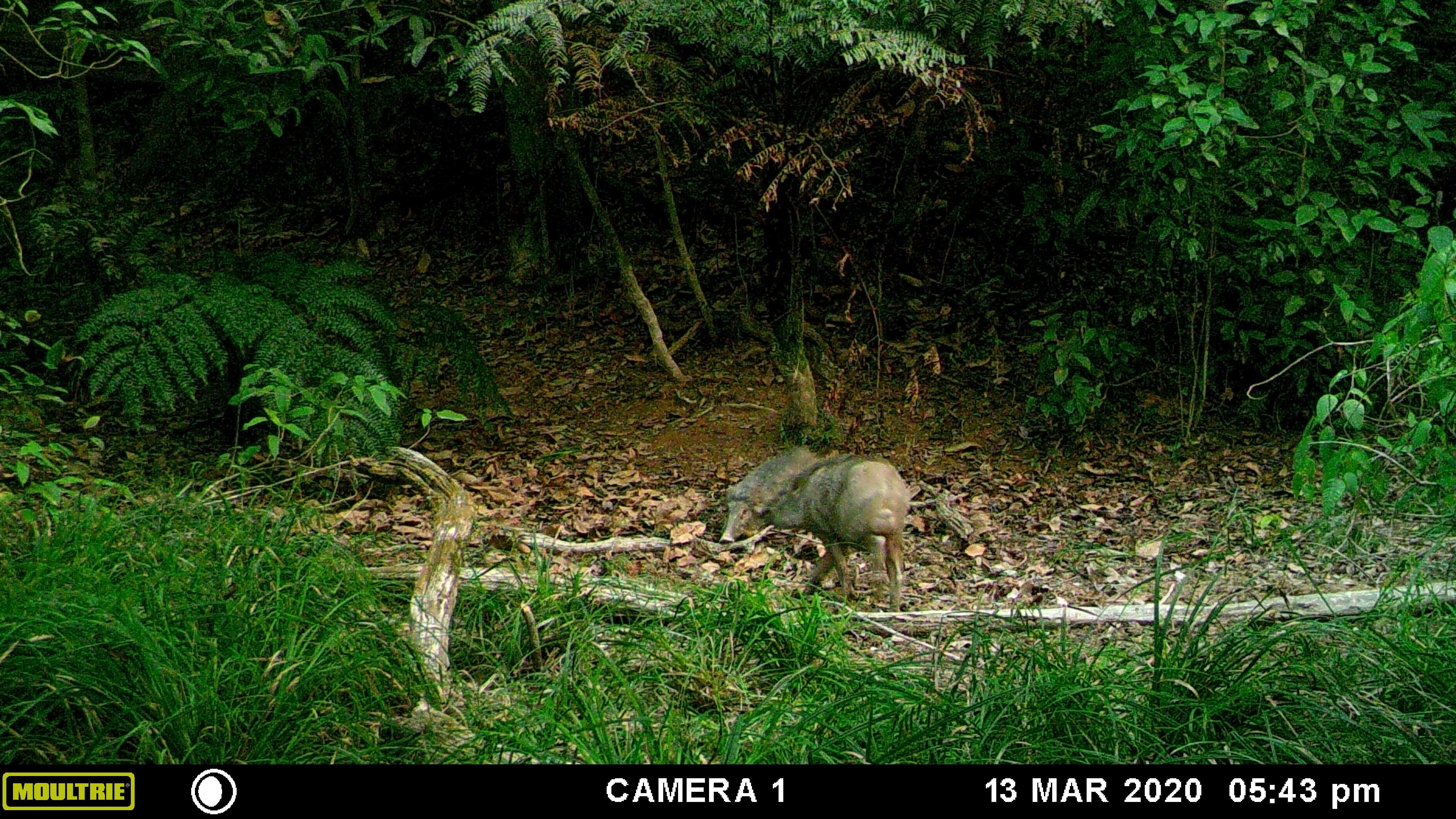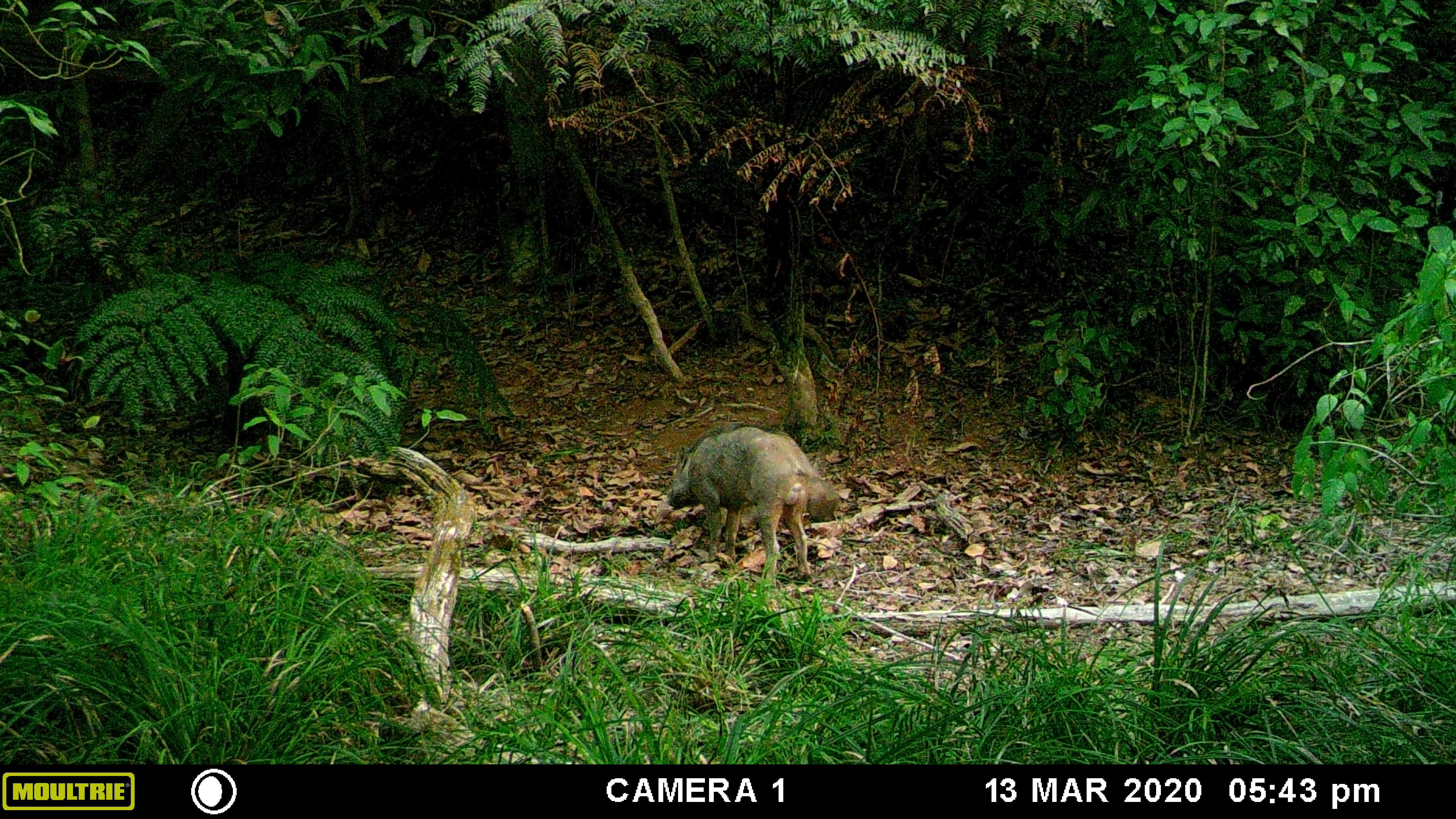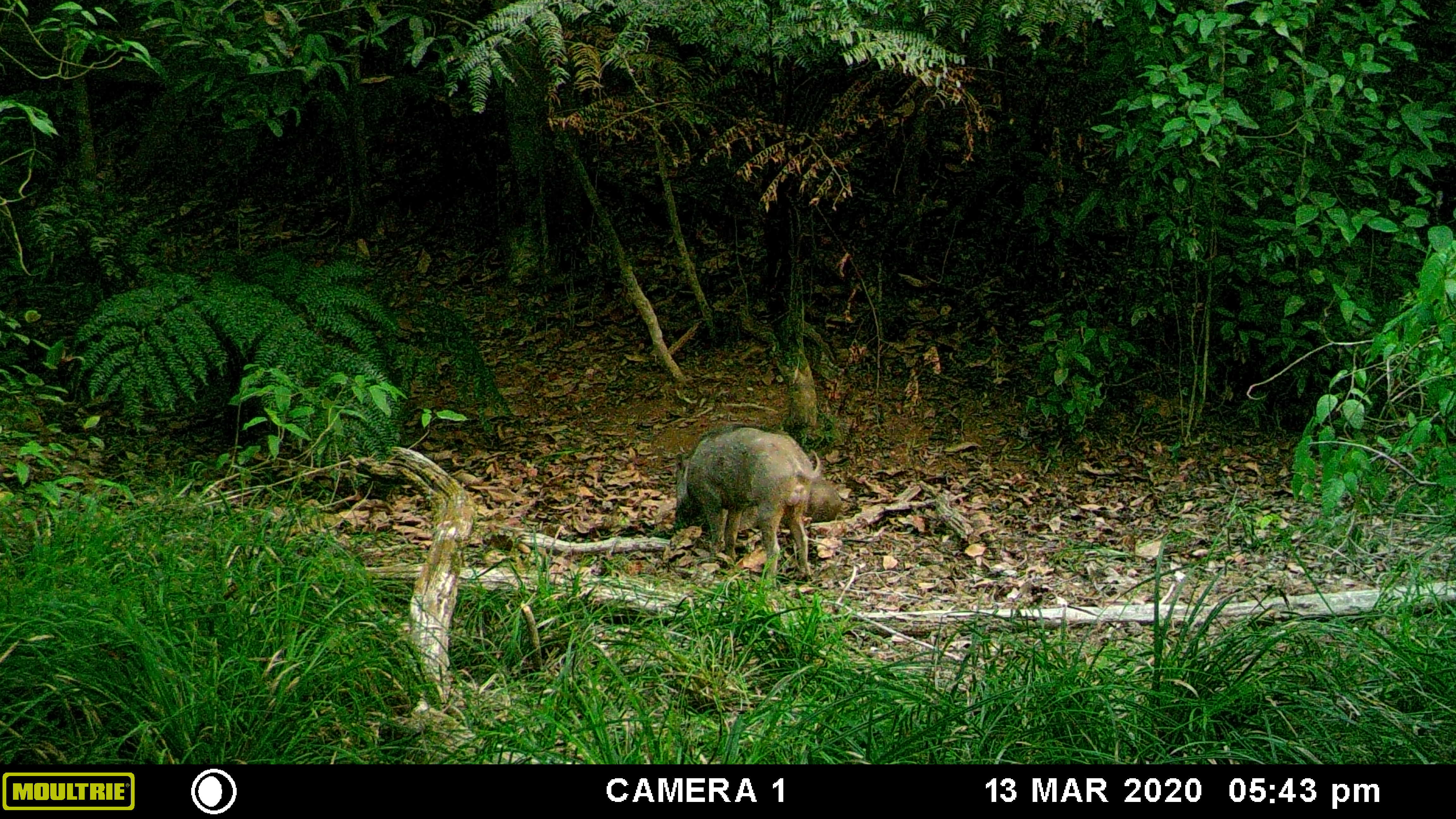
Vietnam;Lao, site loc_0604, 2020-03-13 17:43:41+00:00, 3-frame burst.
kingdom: Animalia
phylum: Chordata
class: Mammalia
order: Artiodactyla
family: Suidae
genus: Sus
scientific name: Sus scrofa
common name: eurasian wild pig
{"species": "eurasian wild pig (Sus scrofa)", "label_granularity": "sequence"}